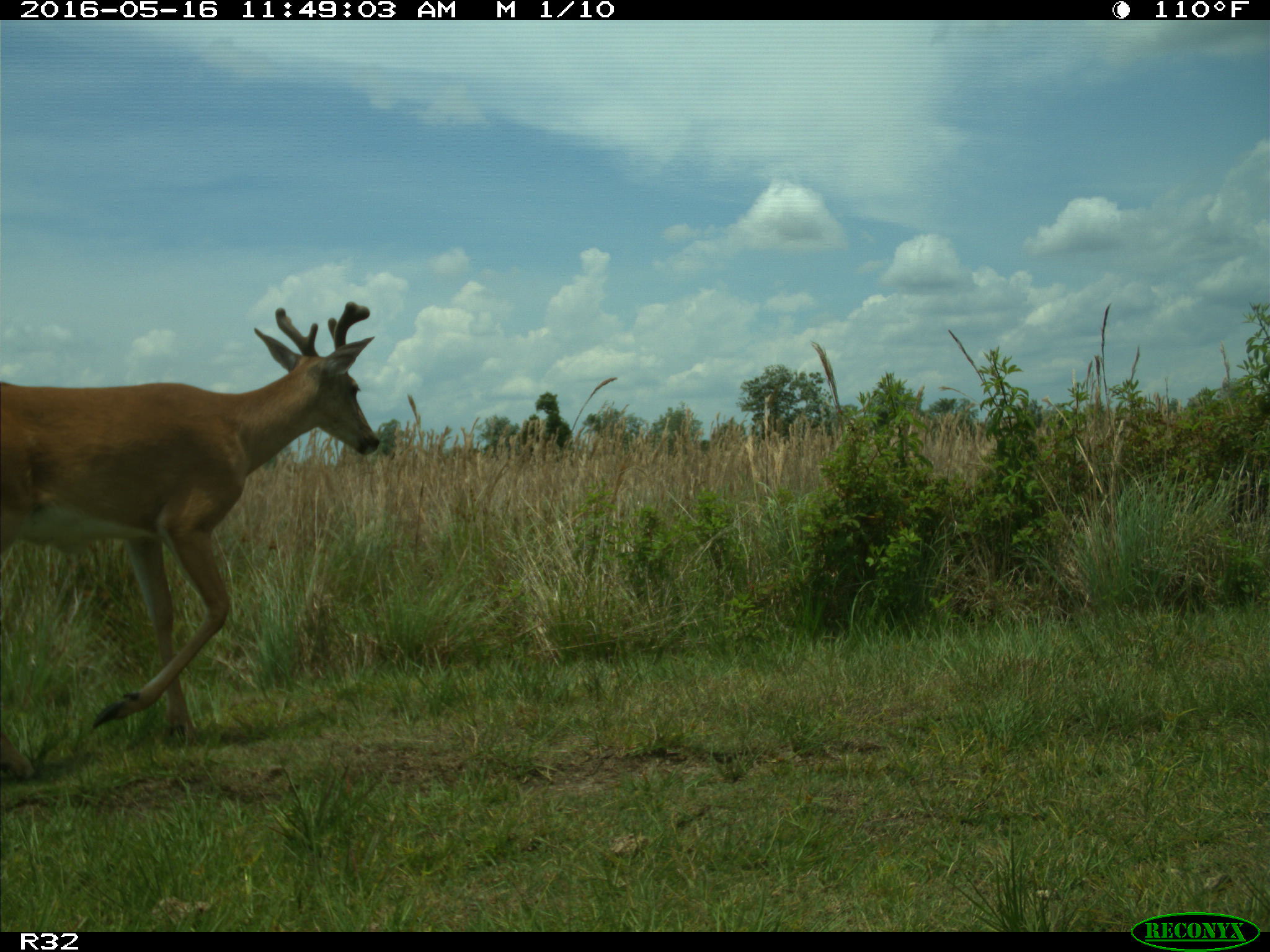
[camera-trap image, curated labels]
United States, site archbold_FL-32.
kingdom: Animalia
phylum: Chordata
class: Mammalia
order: Artiodactyla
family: Cervidae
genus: Odocoileus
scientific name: Odocoileus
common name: deer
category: unidentified deer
Unidentified deer (deer) (Odocoileus).